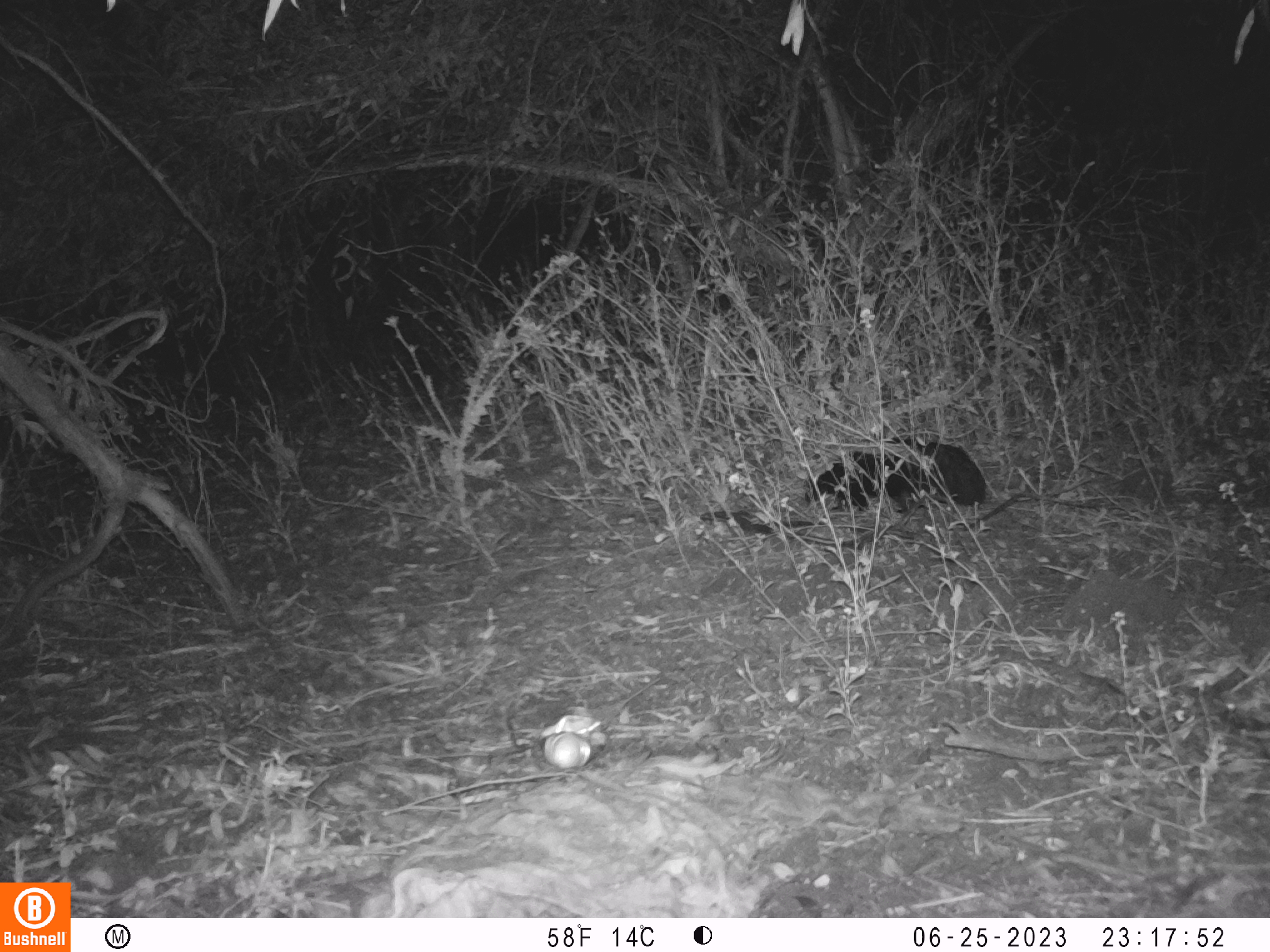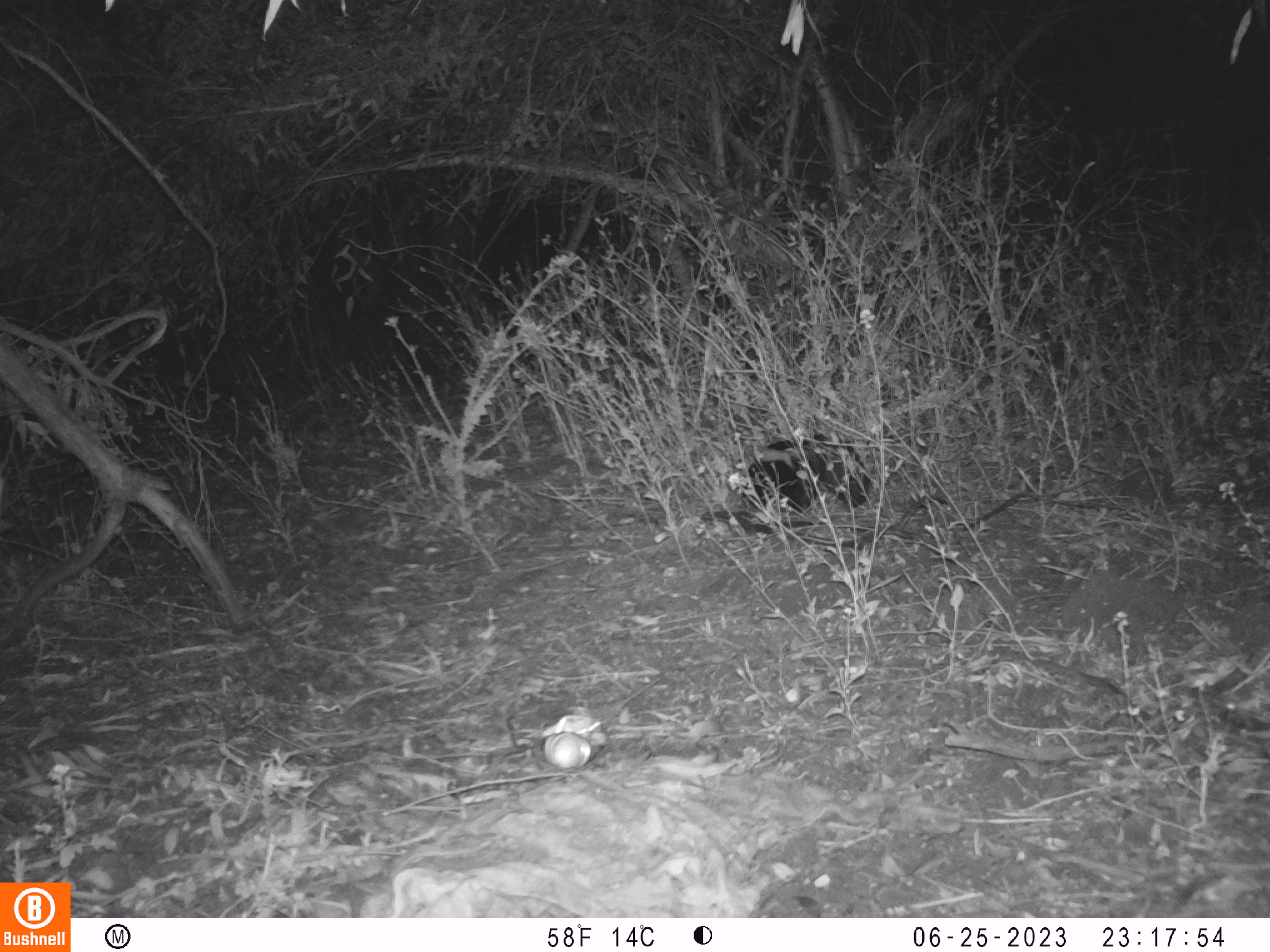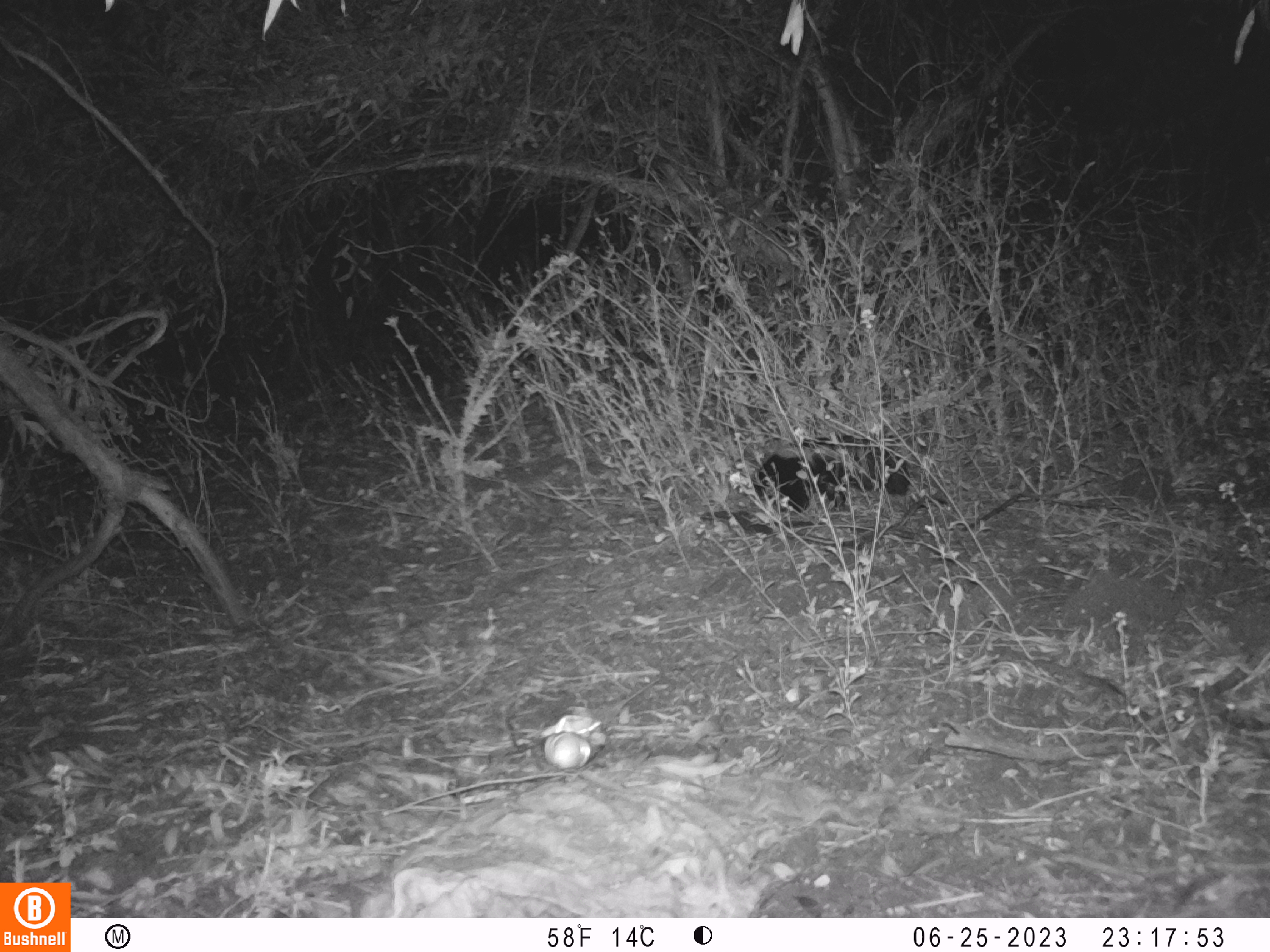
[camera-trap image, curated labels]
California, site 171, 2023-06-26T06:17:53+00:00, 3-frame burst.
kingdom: Animalia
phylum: Chordata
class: Mammalia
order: Carnivora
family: Mephitidae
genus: Mephitis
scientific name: Mephitis mephitis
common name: striped skunk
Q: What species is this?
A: Striped skunk (Mephitis mephitis).